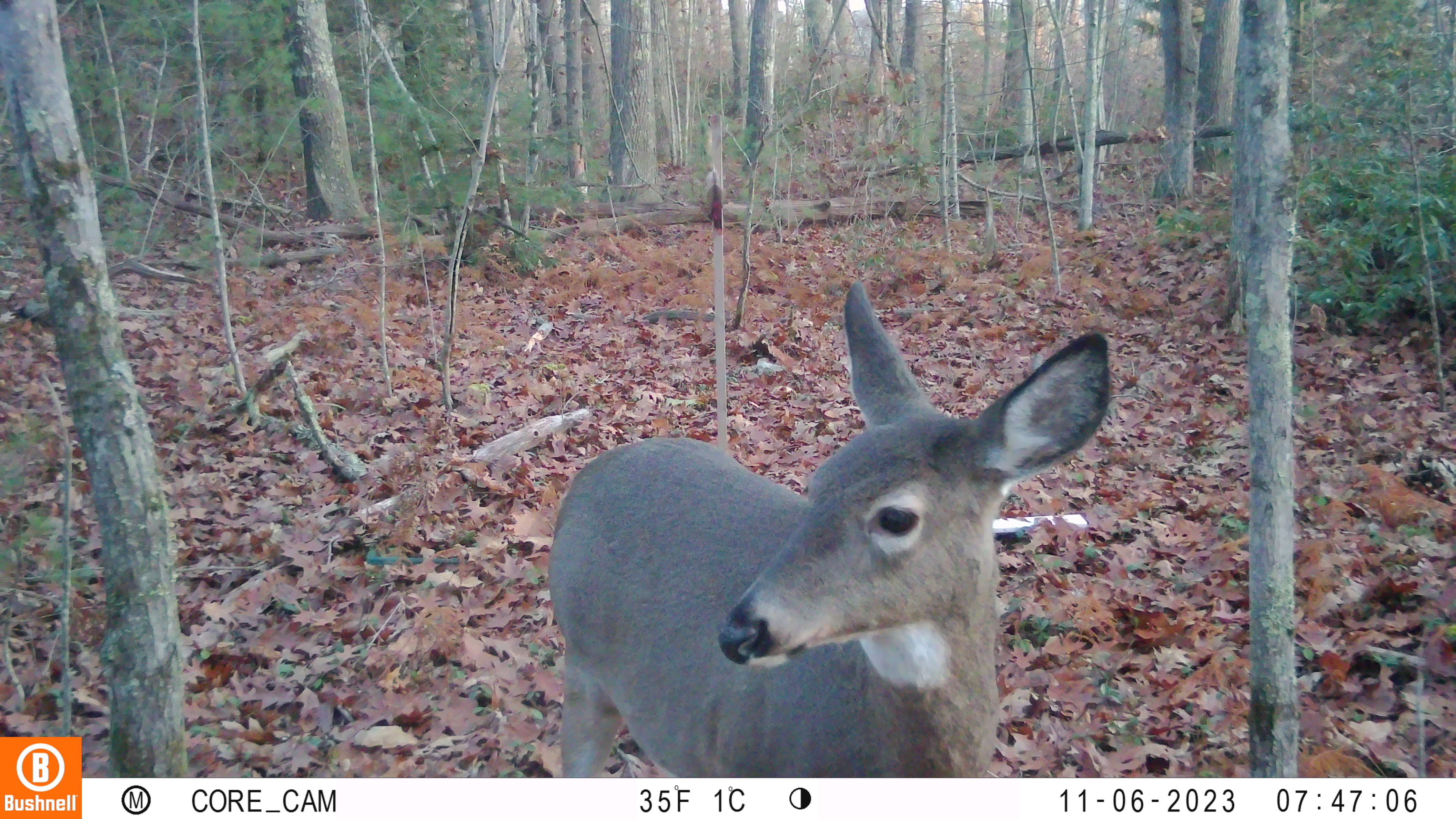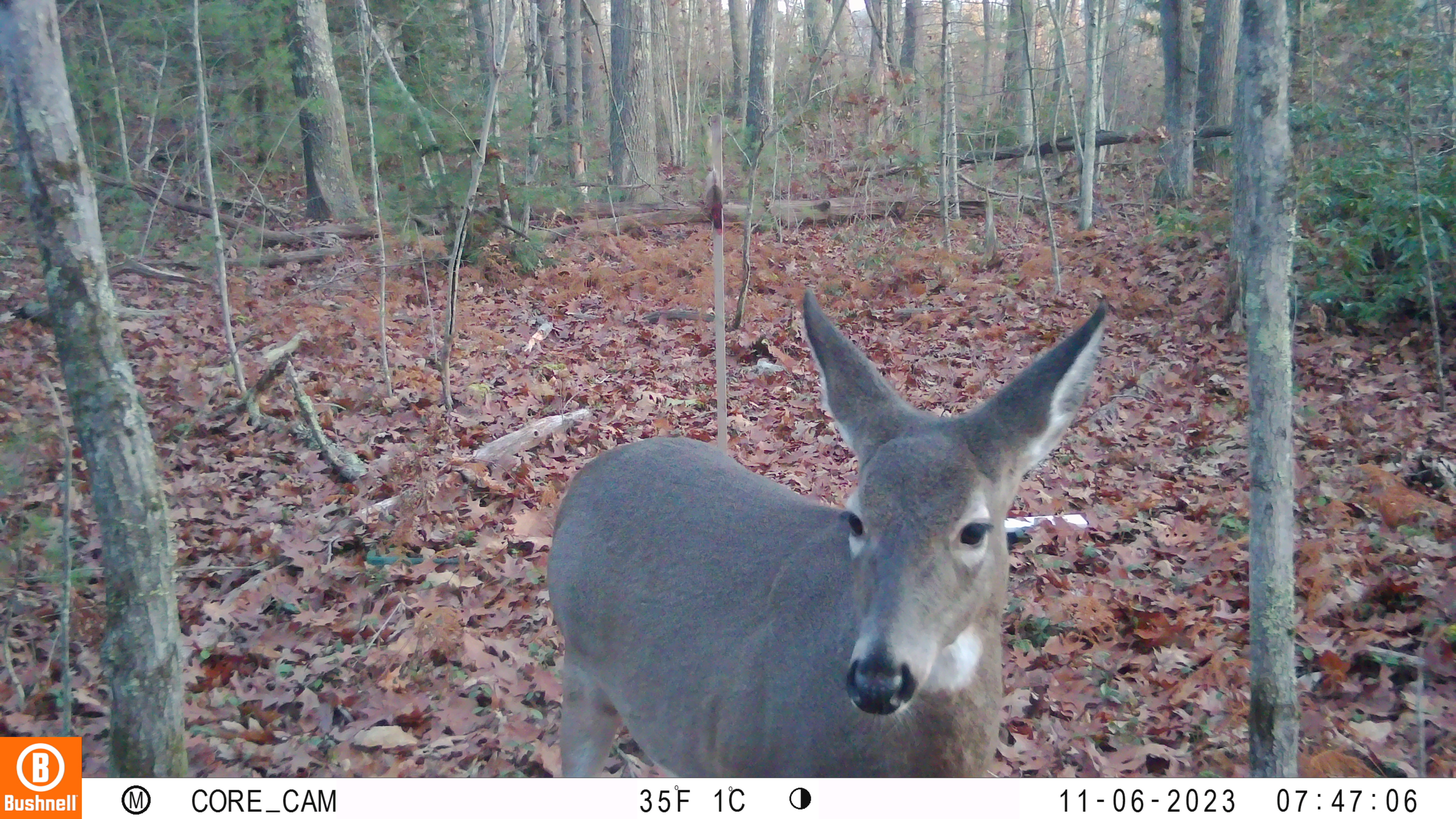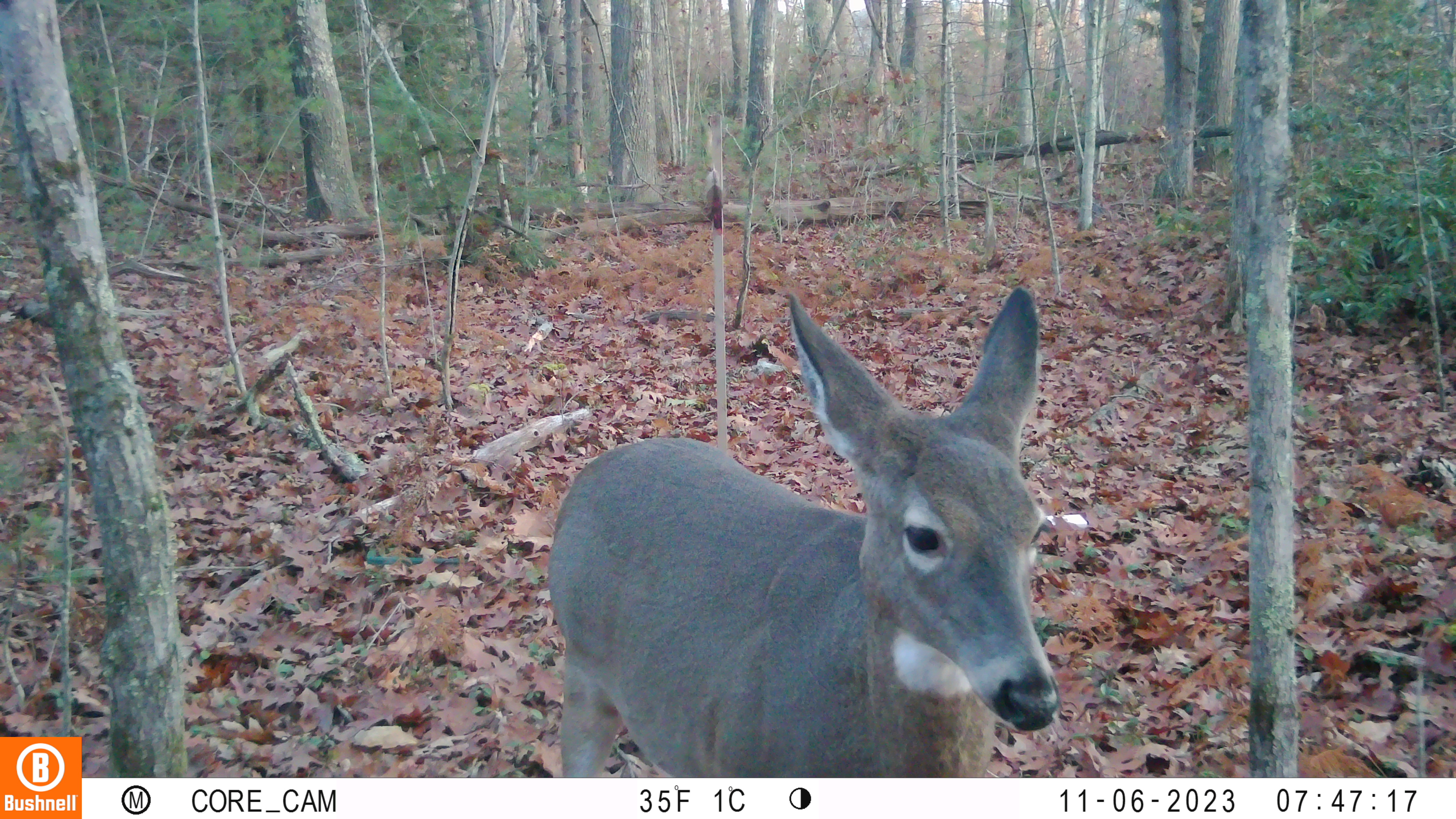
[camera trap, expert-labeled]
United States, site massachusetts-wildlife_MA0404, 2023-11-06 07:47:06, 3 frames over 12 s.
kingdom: Animalia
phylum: Chordata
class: Mammalia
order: Artiodactyla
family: Cervidae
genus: Odocoileus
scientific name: Odocoileus virginianus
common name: white-tailed deer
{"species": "white-tailed deer (Odocoileus virginianus)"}